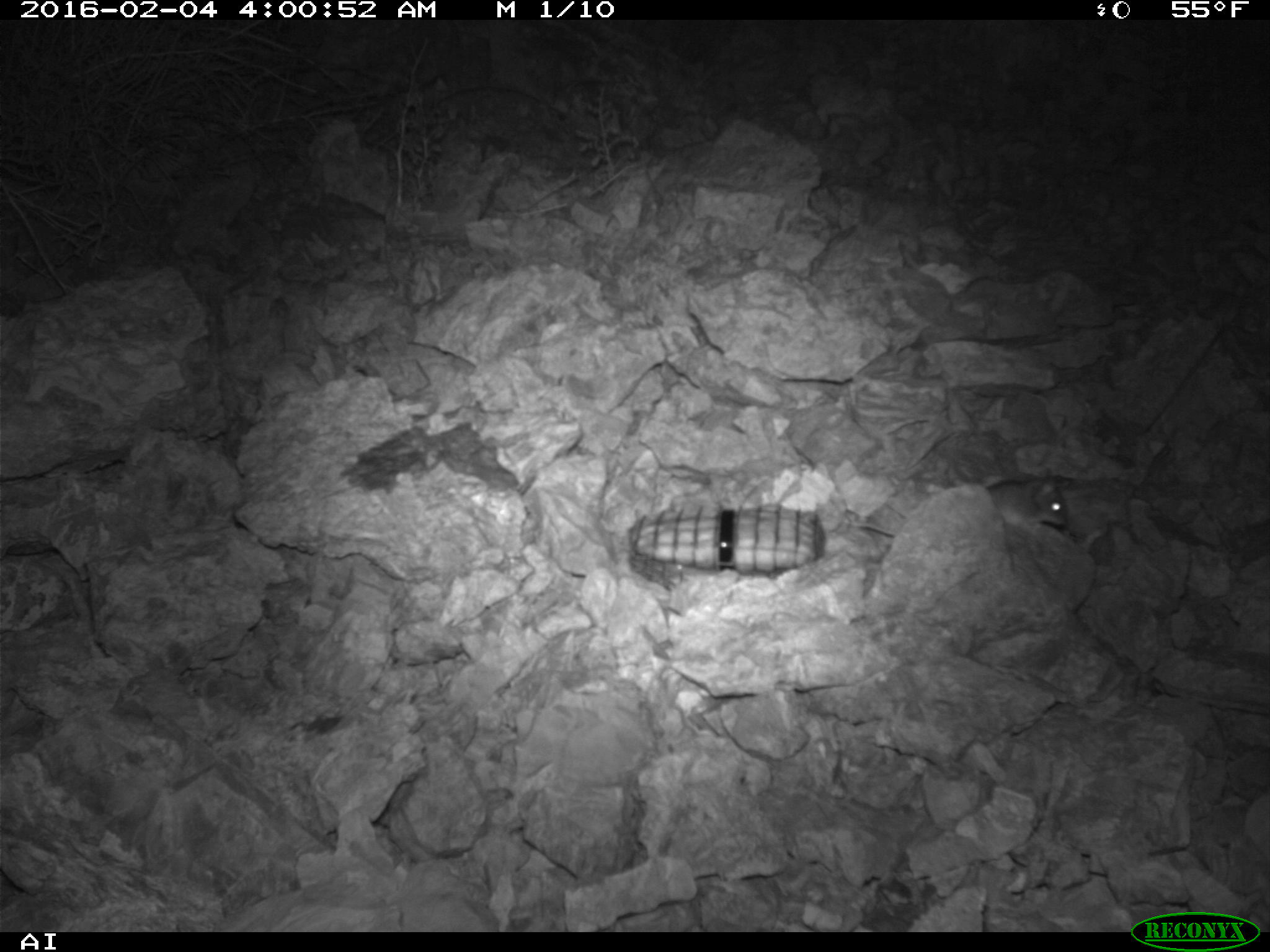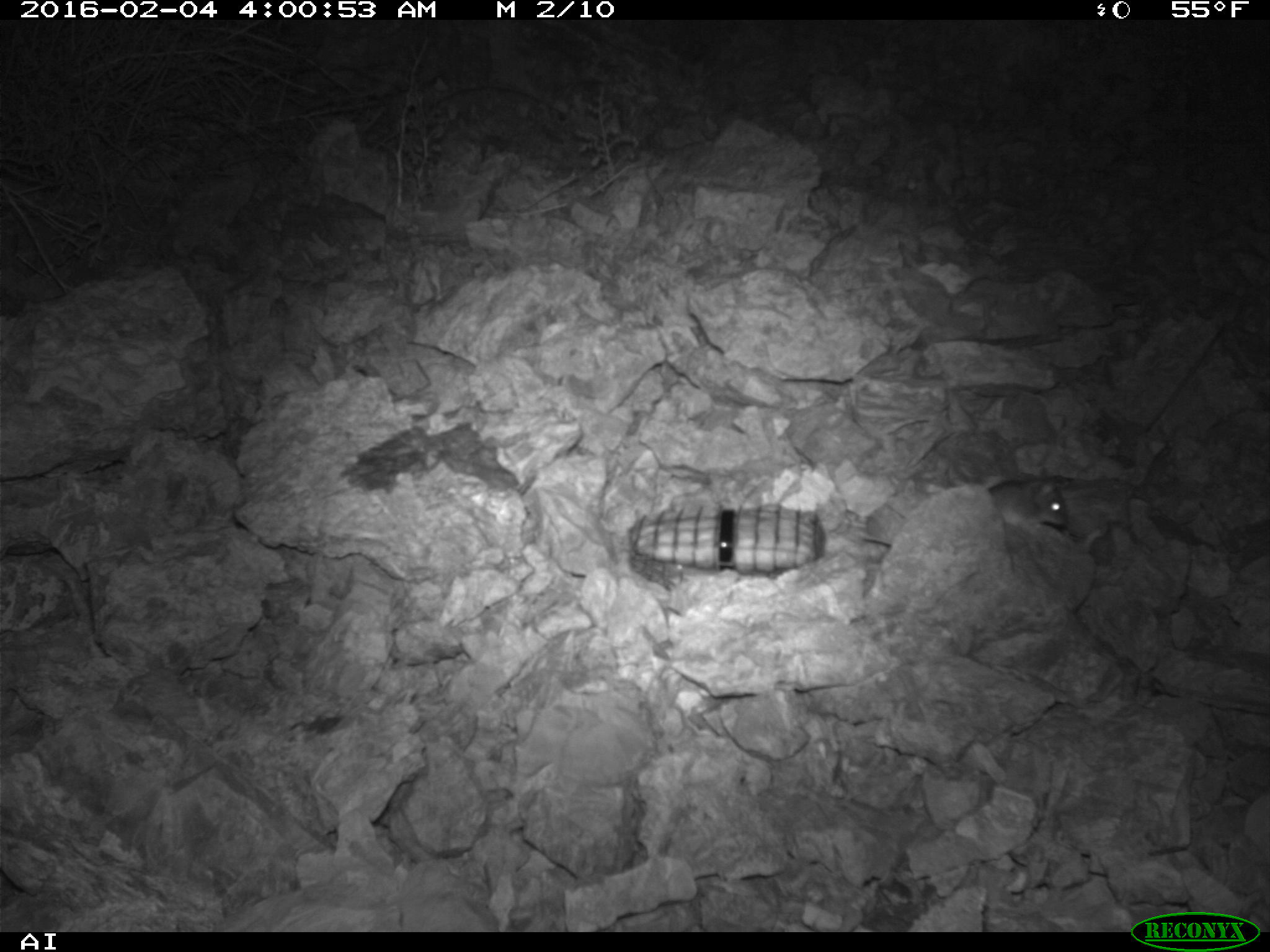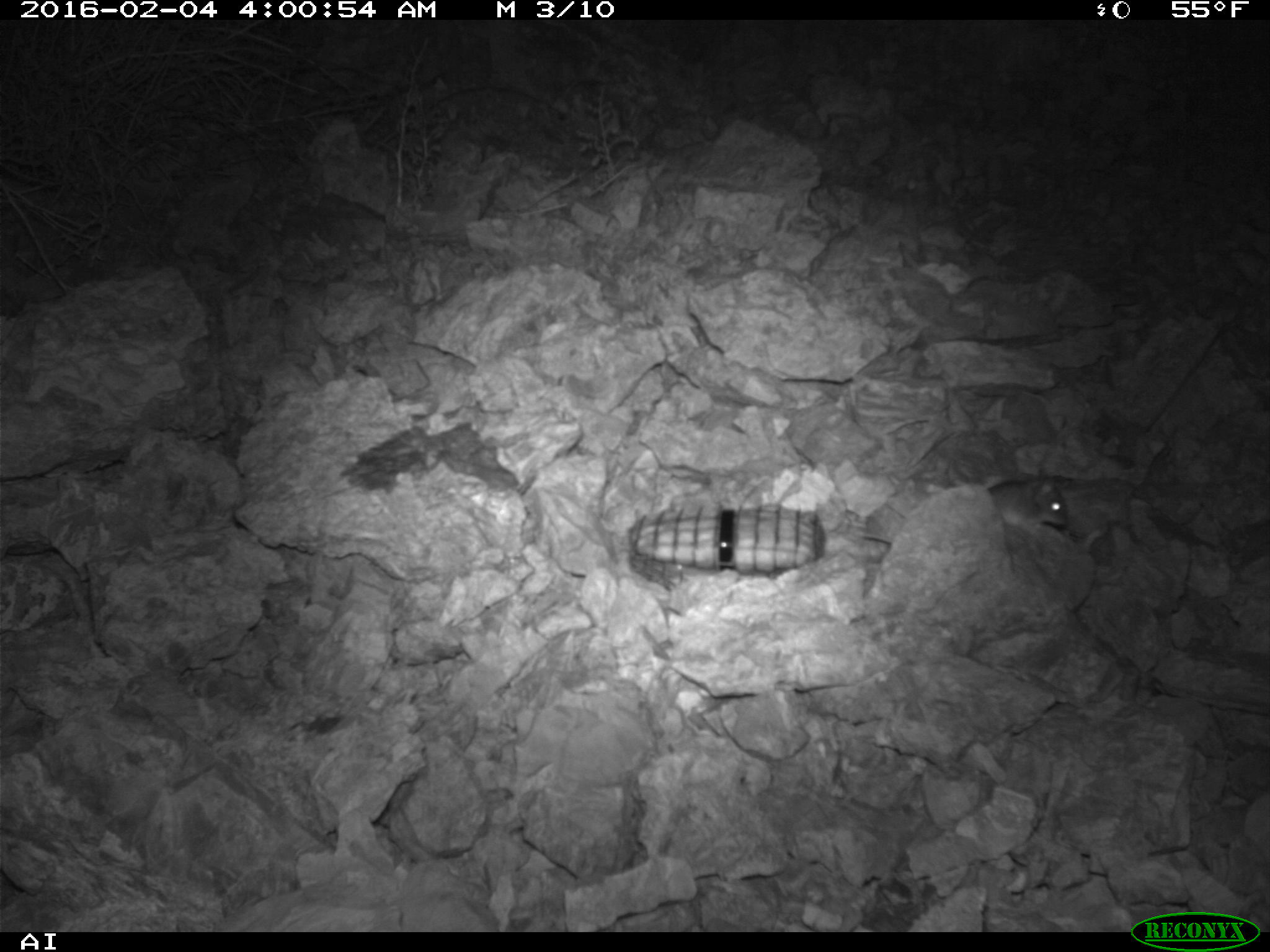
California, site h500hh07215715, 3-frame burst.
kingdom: Animalia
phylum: Chordata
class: Mammalia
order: Rodentia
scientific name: Rodentia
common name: rodent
Rodent (Rodentia).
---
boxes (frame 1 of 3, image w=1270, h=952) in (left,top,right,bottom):
rodent: (985,478,1067,526)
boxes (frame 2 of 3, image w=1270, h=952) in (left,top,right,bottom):
rodent: (987,477,1068,533)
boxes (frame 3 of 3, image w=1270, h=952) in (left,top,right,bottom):
rodent: (986,475,1072,526)